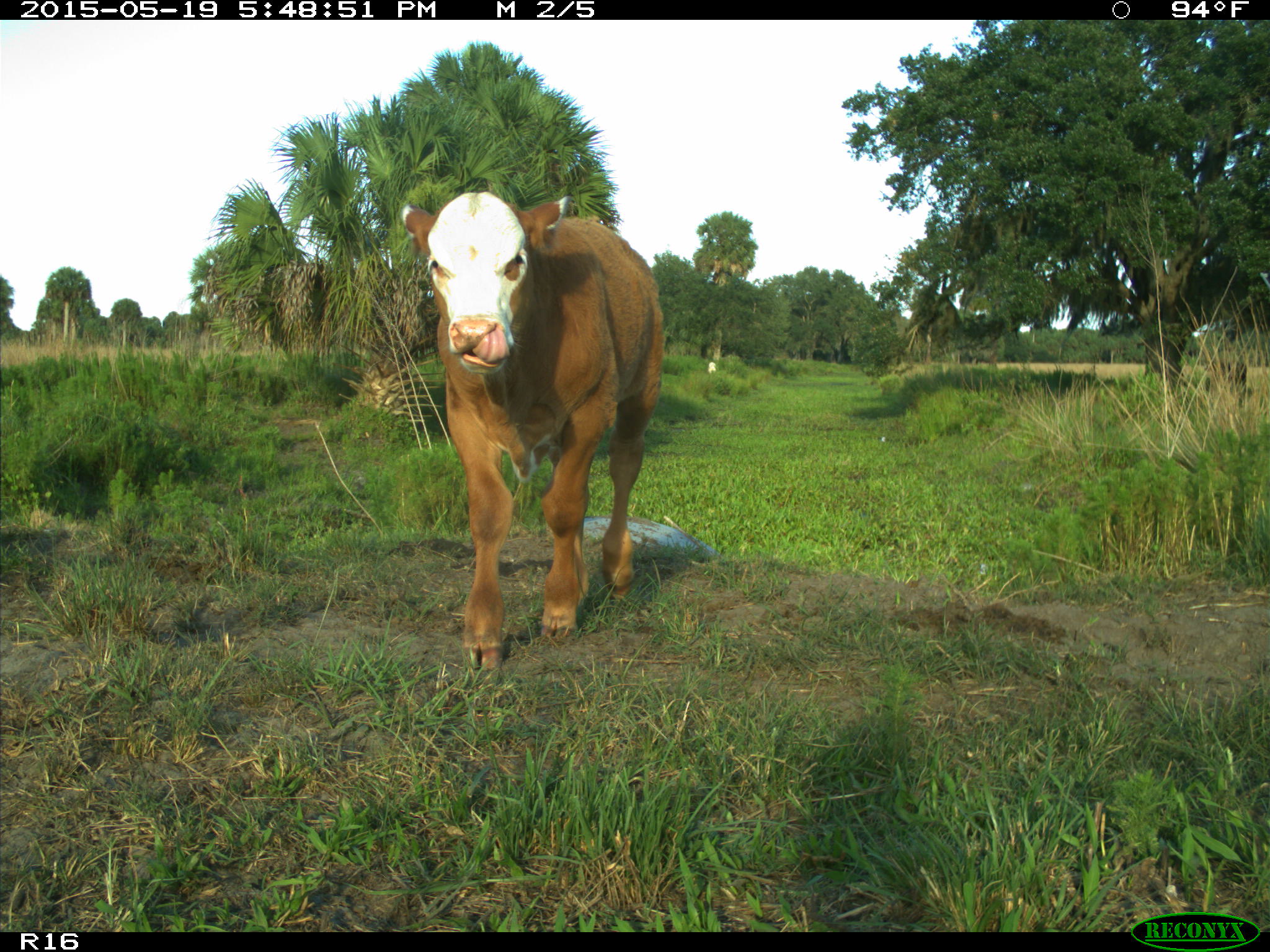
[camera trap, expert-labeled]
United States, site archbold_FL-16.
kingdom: Animalia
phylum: Chordata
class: Mammalia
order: Artiodactyla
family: Bovidae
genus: Bos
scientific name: Bos taurus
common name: domestic cow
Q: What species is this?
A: Bos taurus (domestic cow).